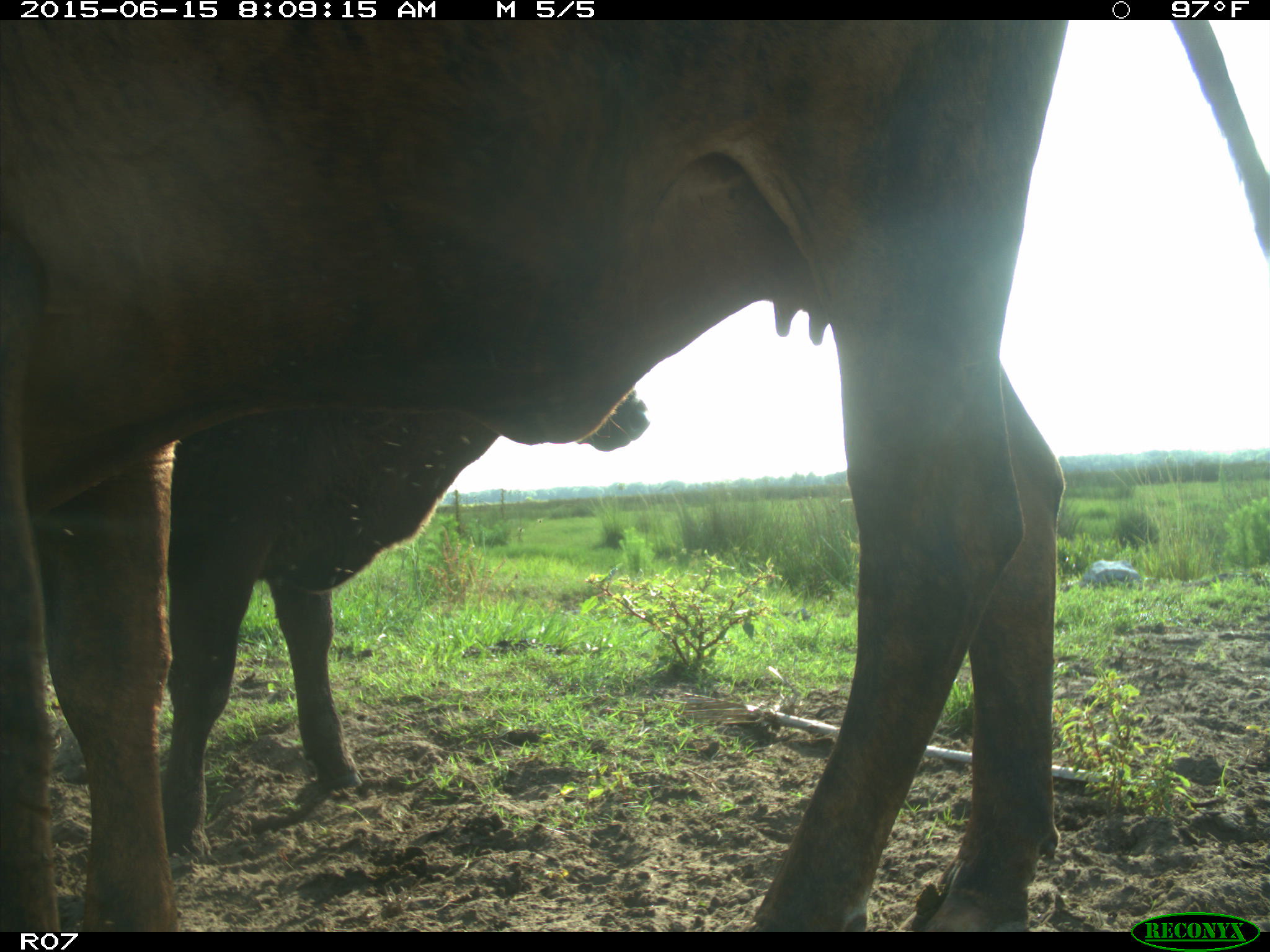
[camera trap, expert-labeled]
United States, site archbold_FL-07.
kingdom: Animalia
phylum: Chordata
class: Mammalia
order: Artiodactyla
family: Bovidae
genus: Bos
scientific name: Bos taurus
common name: domestic cow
Bos taurus (domestic cow).